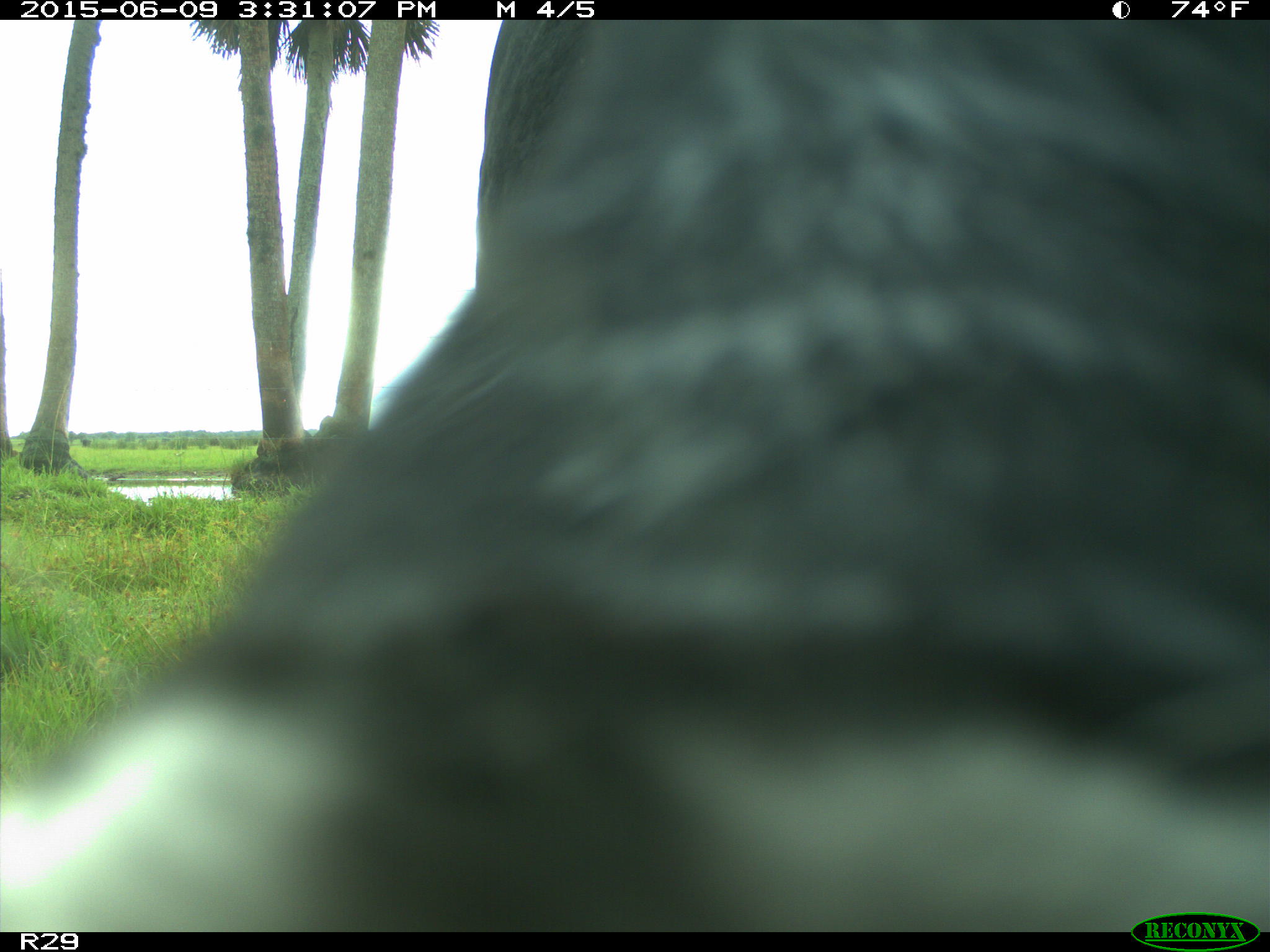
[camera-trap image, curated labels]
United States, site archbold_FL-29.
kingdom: Animalia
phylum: Chordata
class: Mammalia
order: Artiodactyla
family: Bovidae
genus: Bos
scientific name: Bos taurus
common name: domestic cow